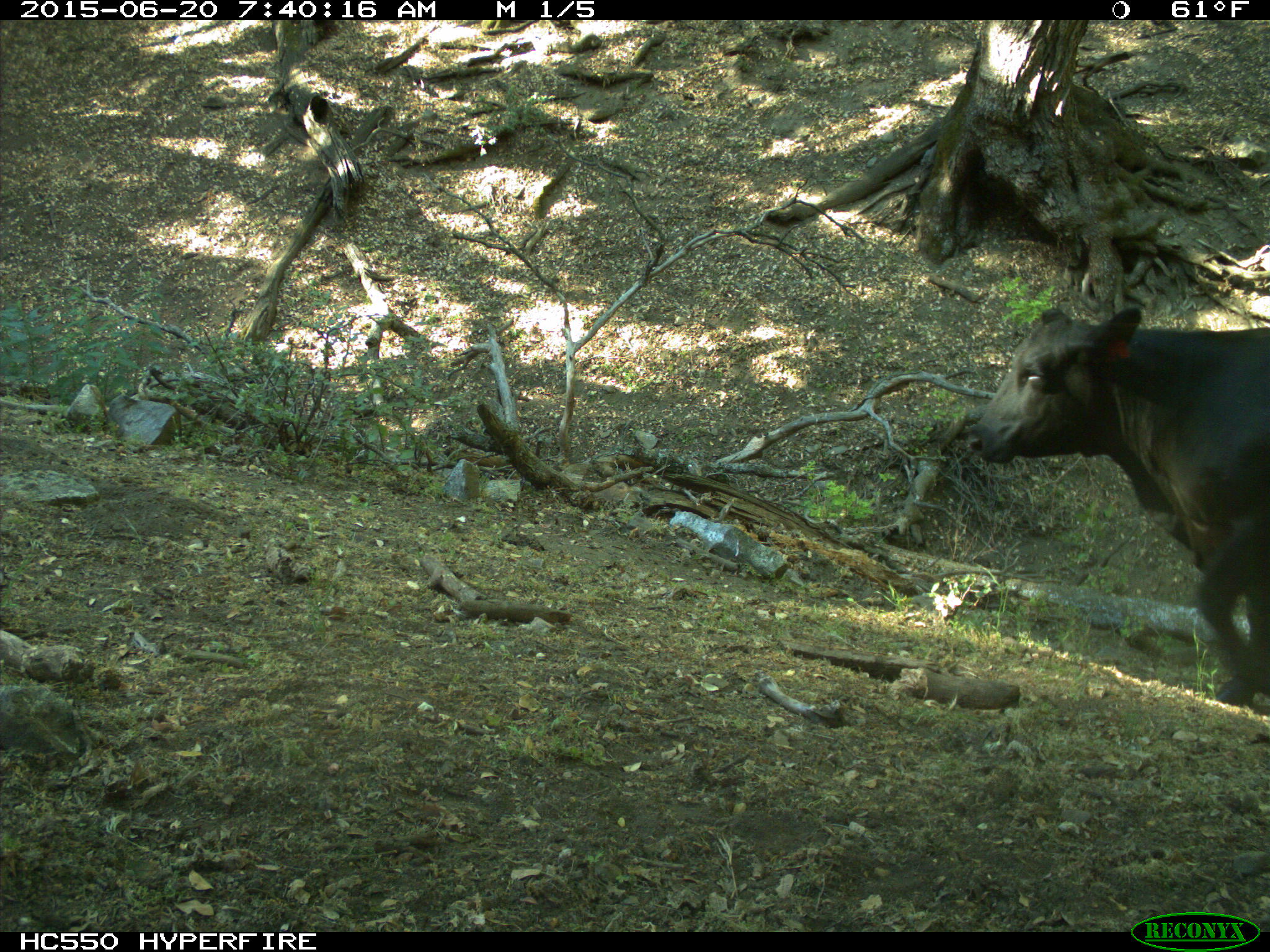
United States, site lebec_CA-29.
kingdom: Animalia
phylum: Chordata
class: Mammalia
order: Artiodactyla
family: Bovidae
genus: Bos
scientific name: Bos taurus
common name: domestic cow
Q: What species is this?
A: Bos taurus (domestic cow).